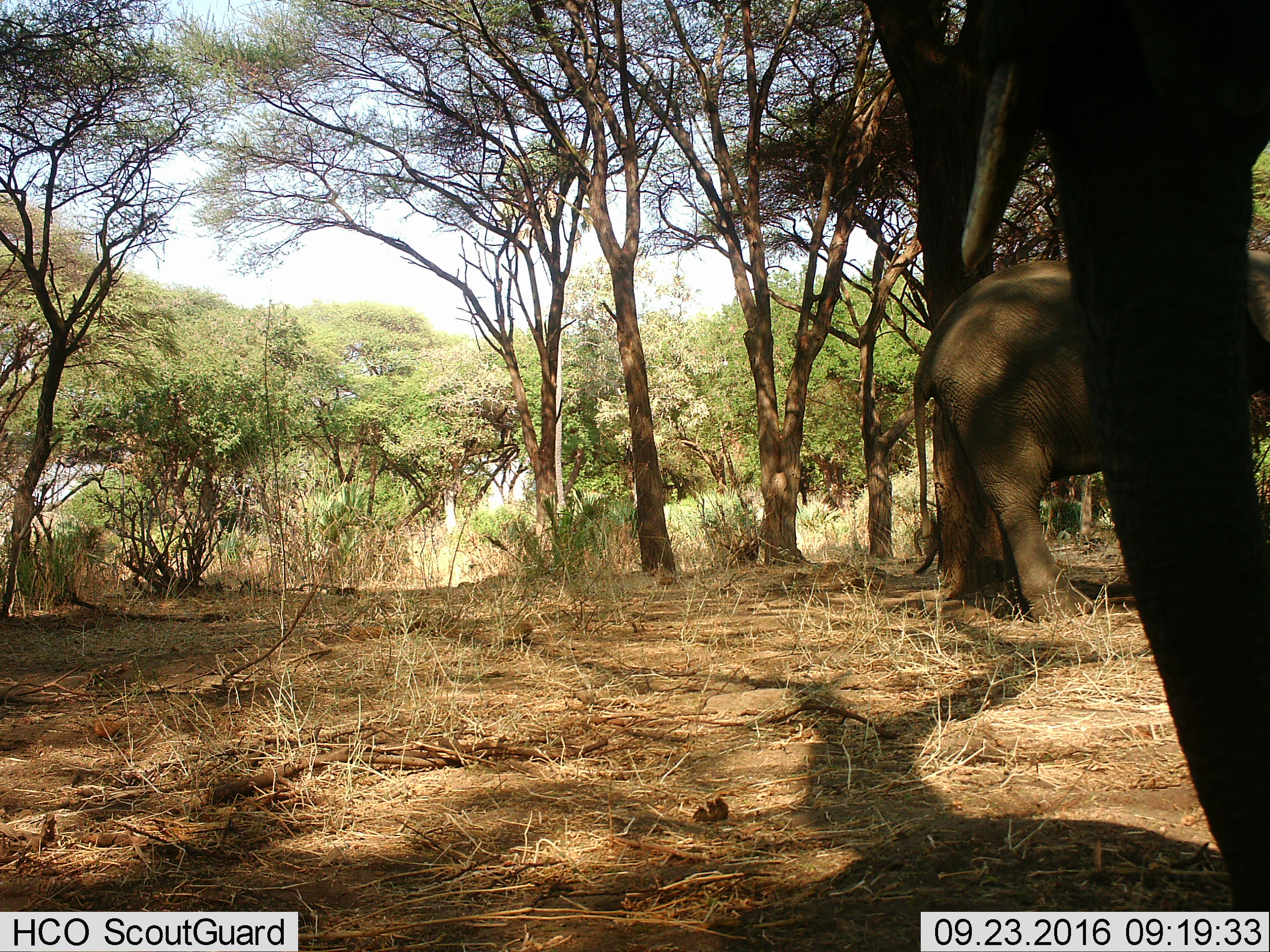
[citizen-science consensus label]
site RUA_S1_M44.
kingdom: Animalia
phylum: Chordata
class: Mammalia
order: Proboscidea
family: Elephantidae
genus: Loxodonta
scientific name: Loxodonta africana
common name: african bush elephant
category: elephant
Elephant (african bush elephant) (Loxodonta africana), count 2. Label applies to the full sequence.